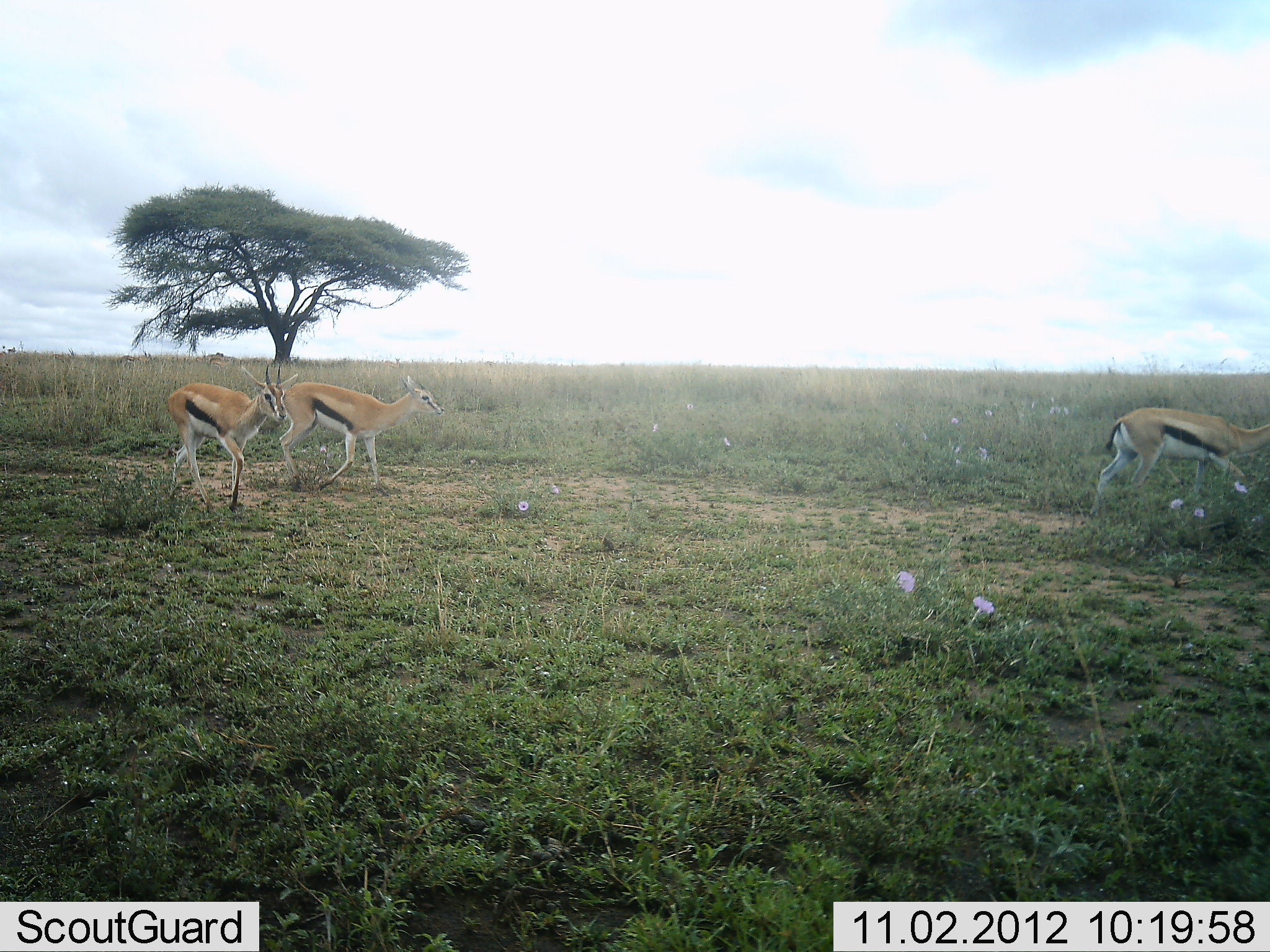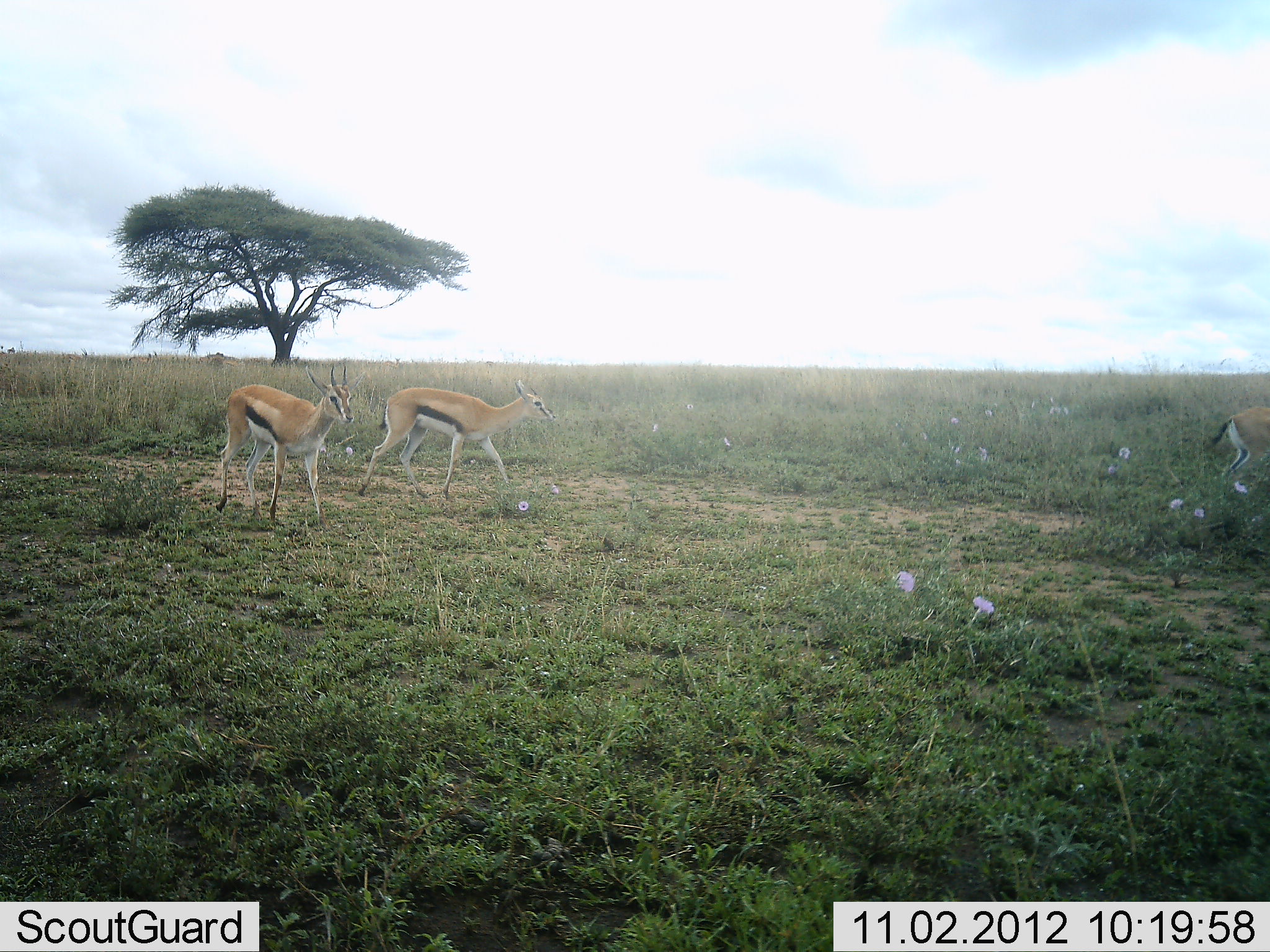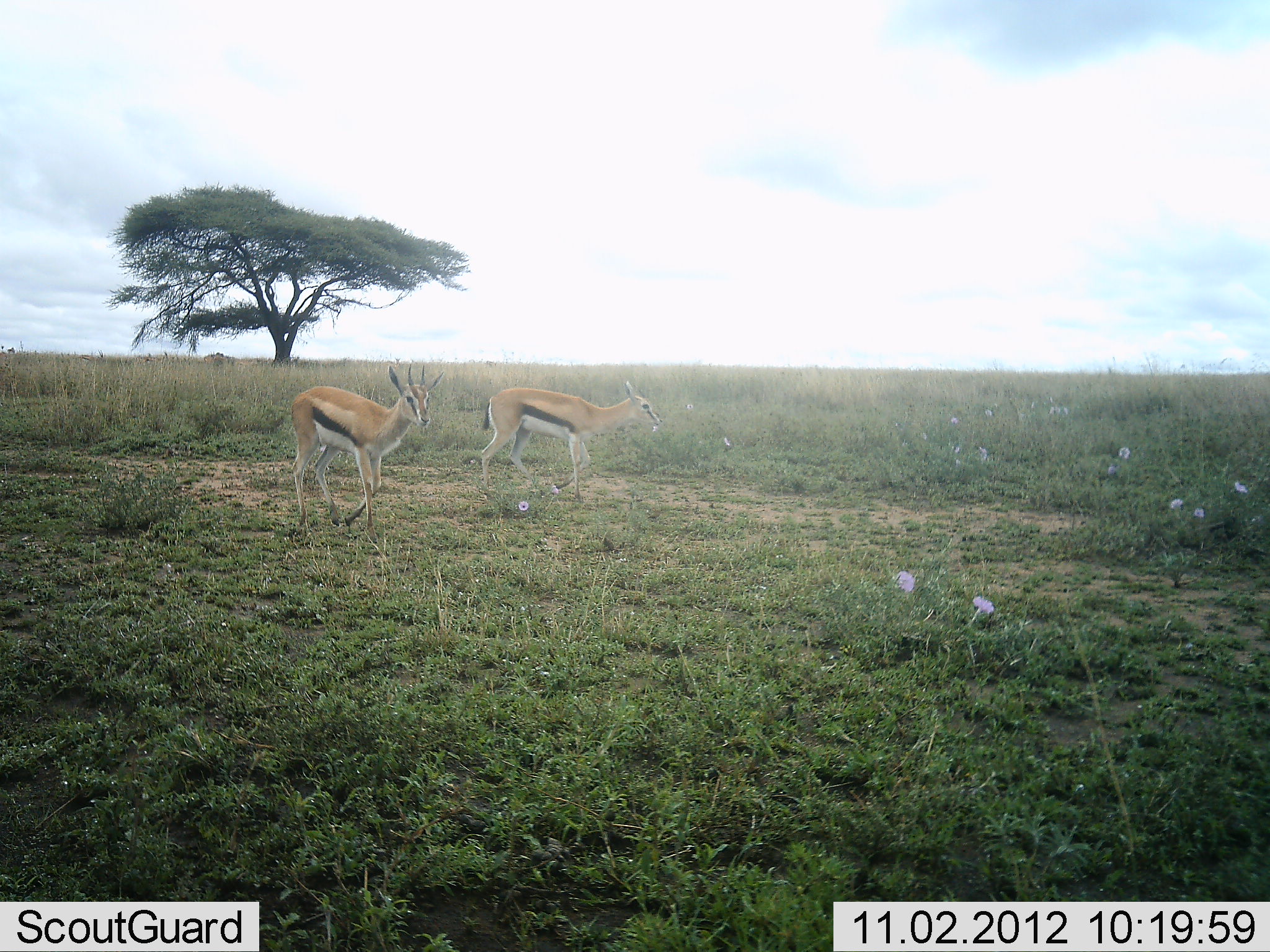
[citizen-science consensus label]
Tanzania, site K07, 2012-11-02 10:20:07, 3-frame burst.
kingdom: Animalia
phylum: Chordata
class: Mammalia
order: Artiodactyla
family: Bovidae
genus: Eudorcas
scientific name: Eudorcas thomsonii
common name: thomson's gazelle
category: gazellethomsons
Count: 3.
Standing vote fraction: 10%.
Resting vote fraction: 0%.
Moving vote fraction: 90%.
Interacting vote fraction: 0%.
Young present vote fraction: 0%.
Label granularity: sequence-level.